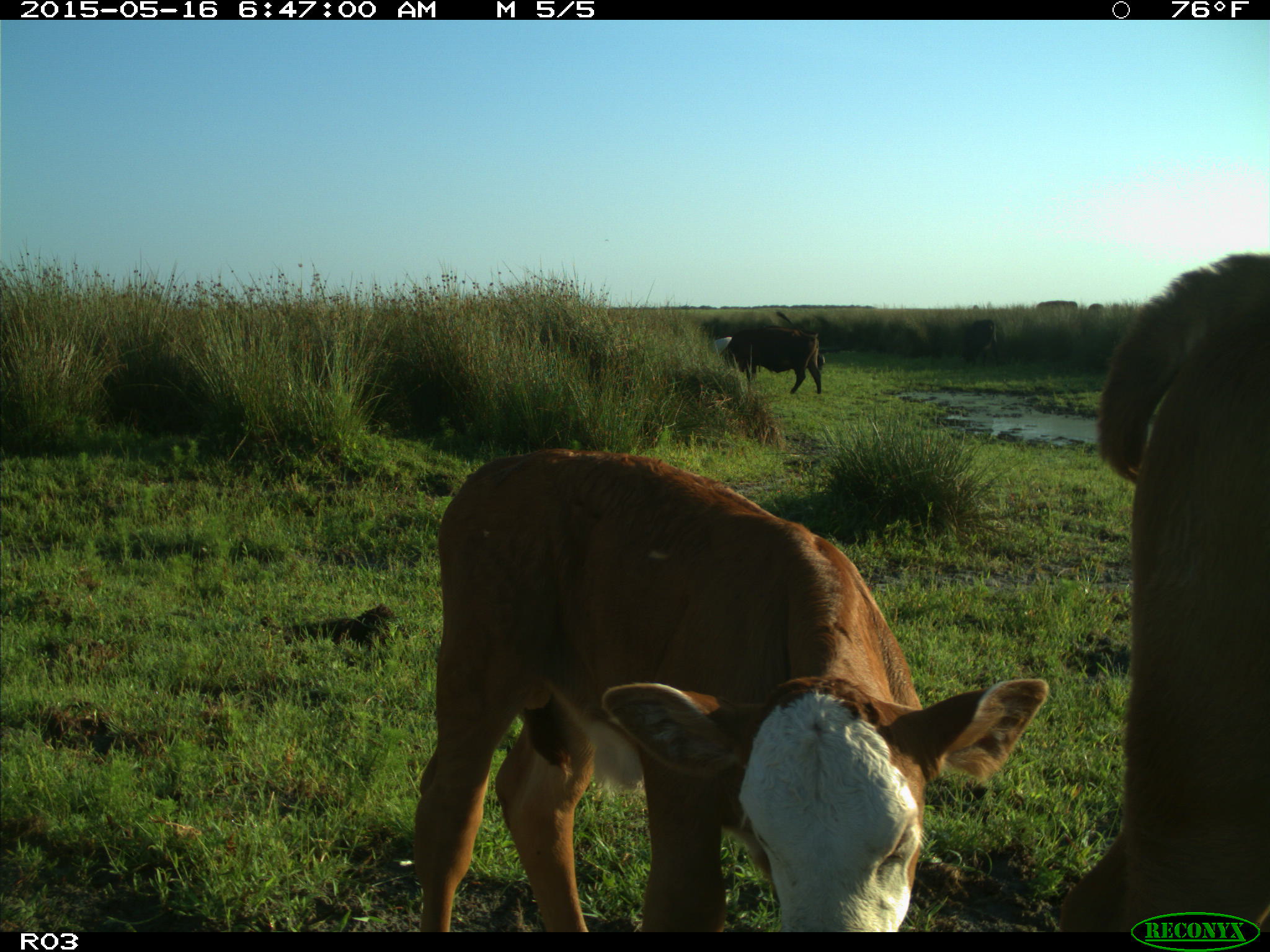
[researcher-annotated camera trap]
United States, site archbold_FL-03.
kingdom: Animalia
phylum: Chordata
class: Mammalia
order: Artiodactyla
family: Bovidae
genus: Bos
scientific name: Bos taurus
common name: domestic cow